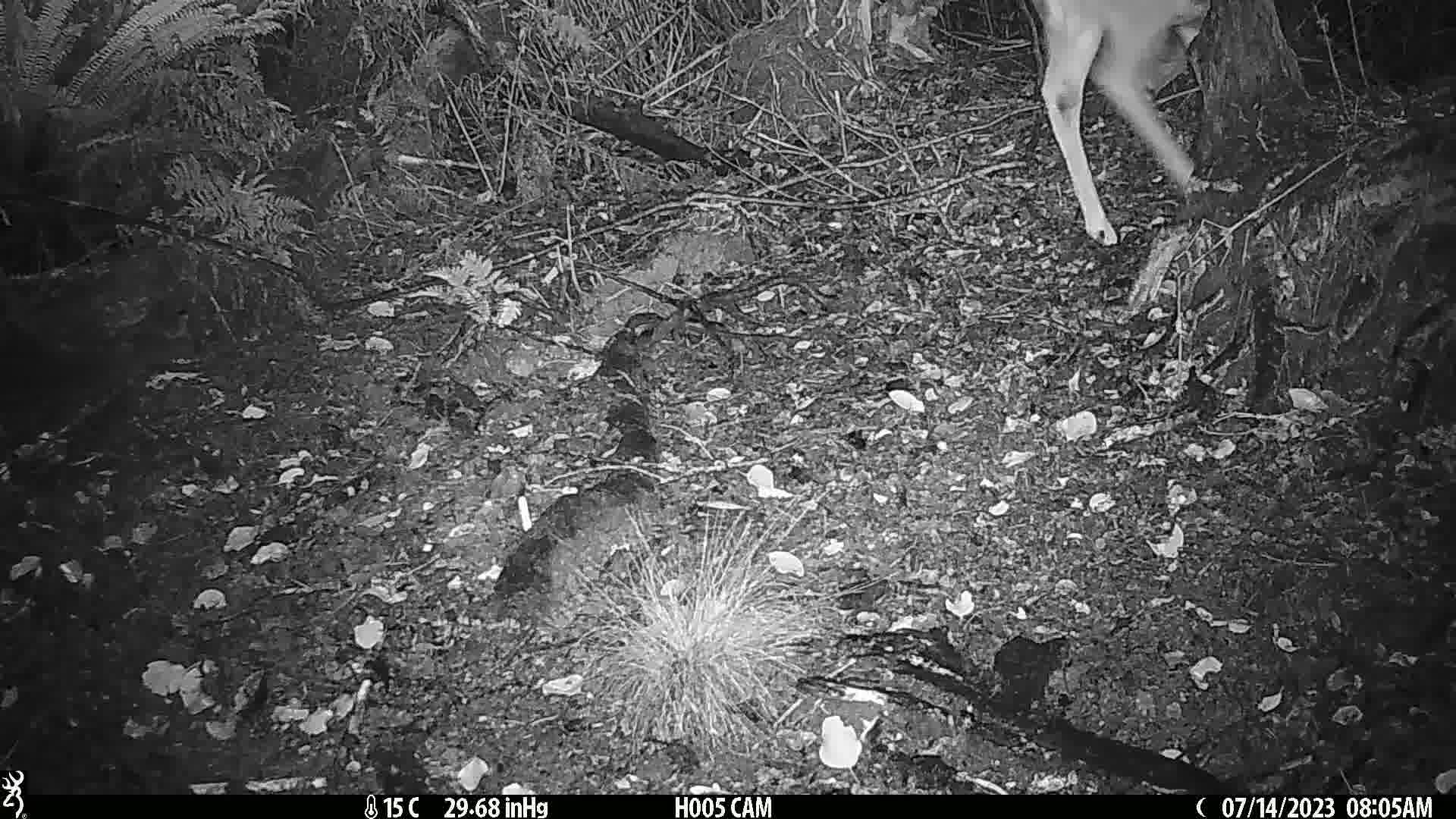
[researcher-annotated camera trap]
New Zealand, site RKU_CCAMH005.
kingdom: Animalia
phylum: Chordata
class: Mammalia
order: Artiodactyla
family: Cervidae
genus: Odocoileus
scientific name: Odocoileus virginianus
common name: white-tailed deer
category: white tailed deer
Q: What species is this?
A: White tailed deer (white-tailed deer) (Odocoileus virginianus).